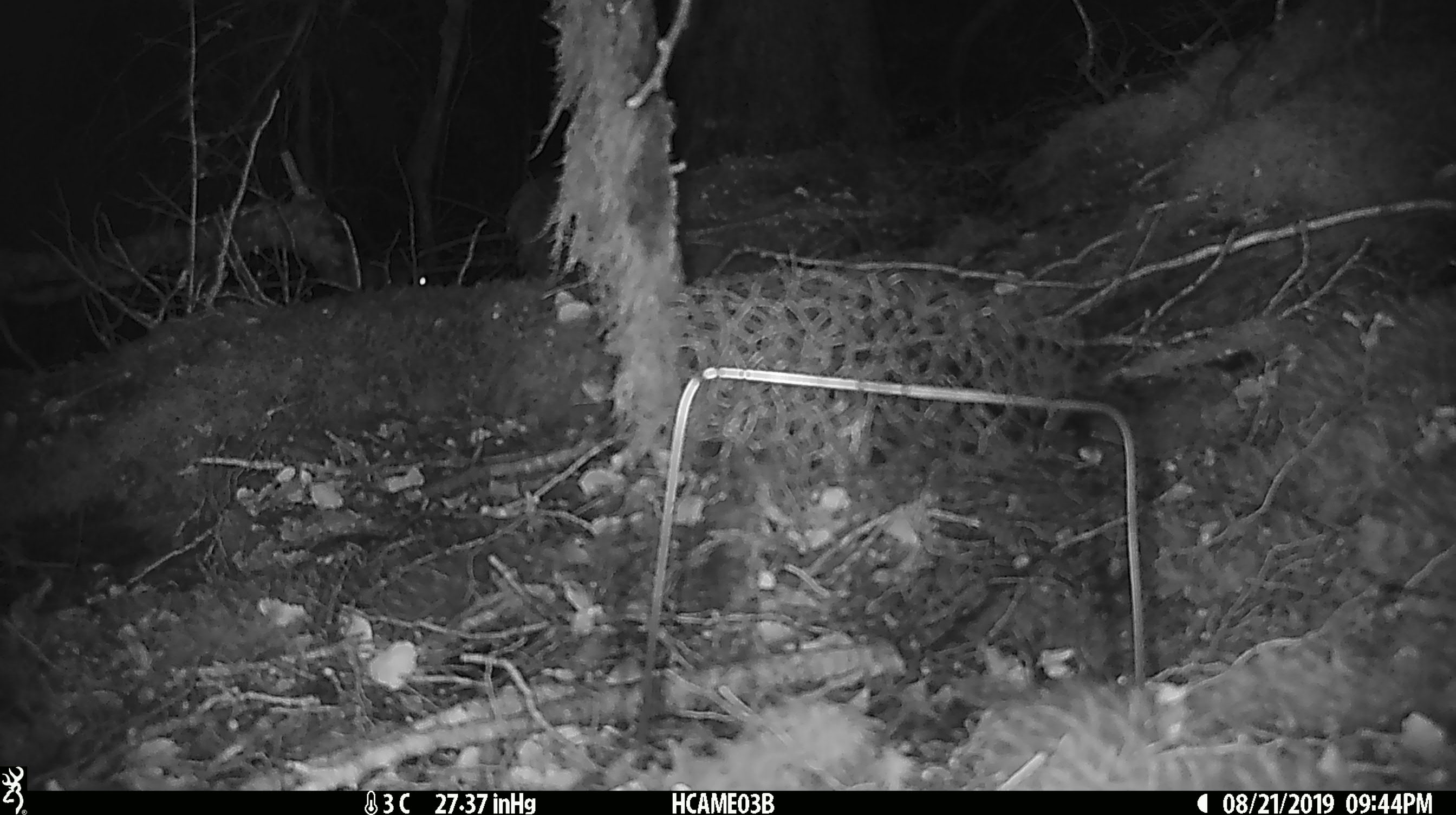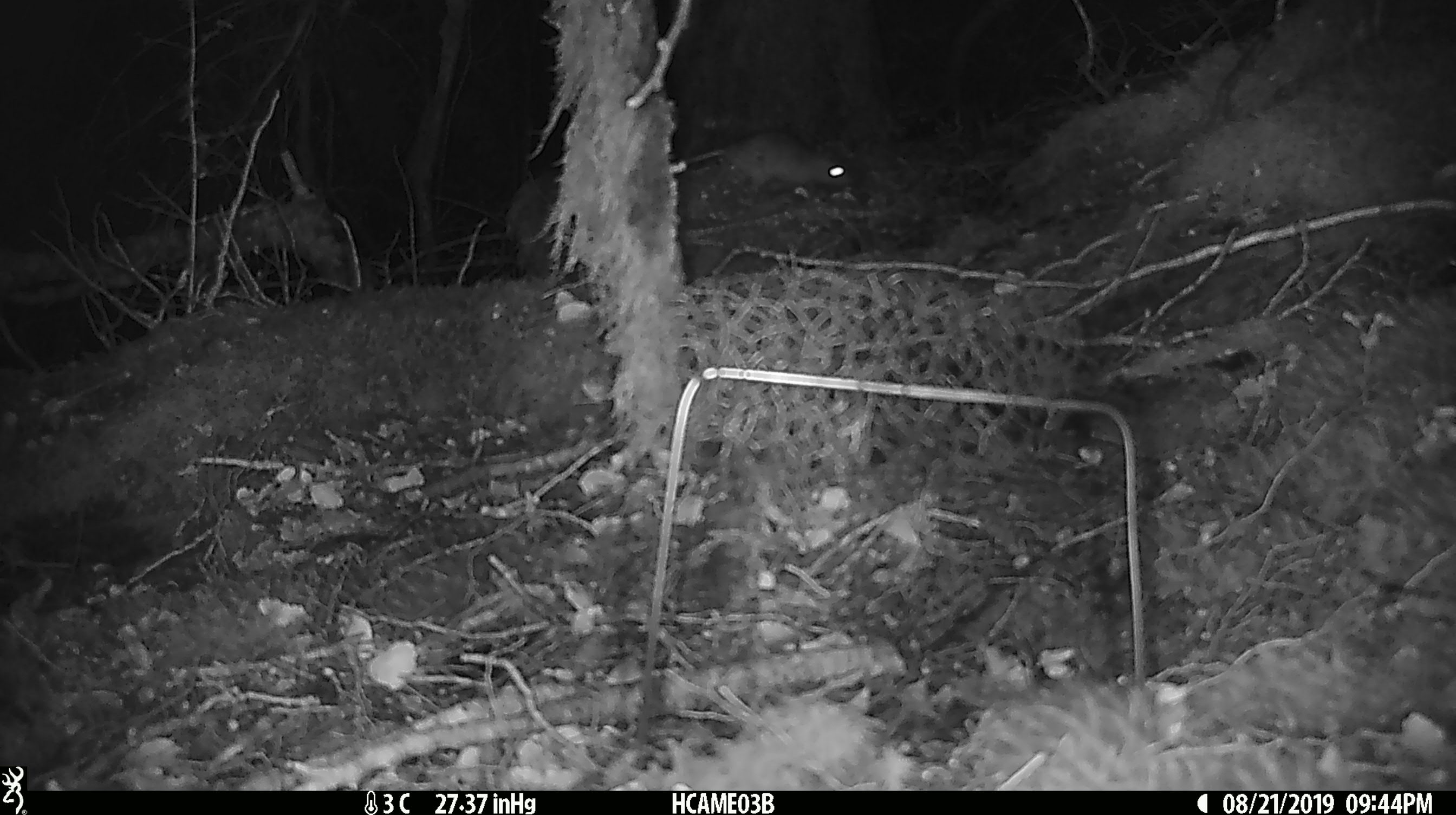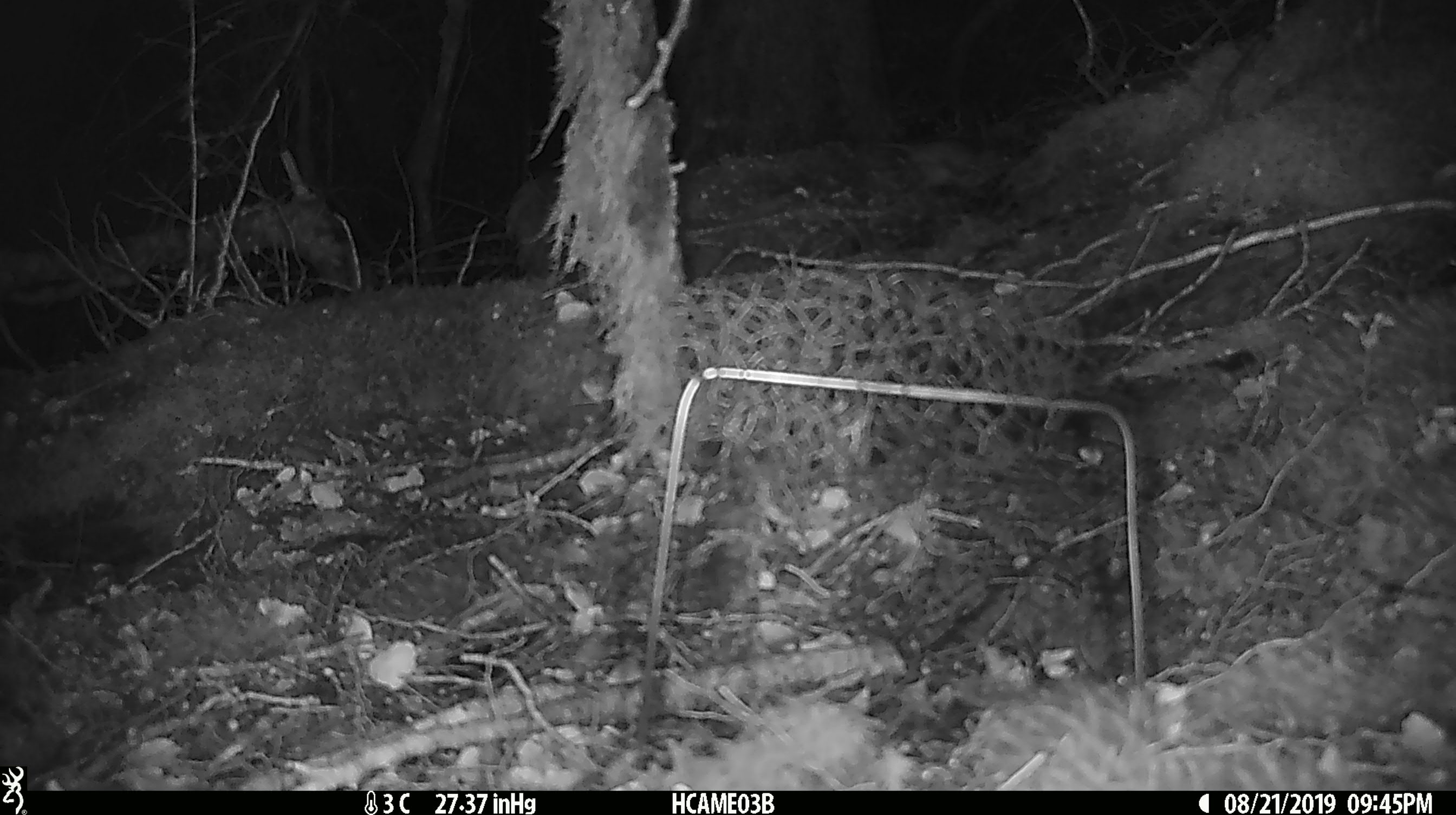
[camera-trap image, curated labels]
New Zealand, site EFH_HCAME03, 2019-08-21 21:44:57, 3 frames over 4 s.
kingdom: Animalia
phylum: Chordata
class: Mammalia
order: Rodentia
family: Muridae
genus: Rattus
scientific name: Rattus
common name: rat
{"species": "rat (Rattus)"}